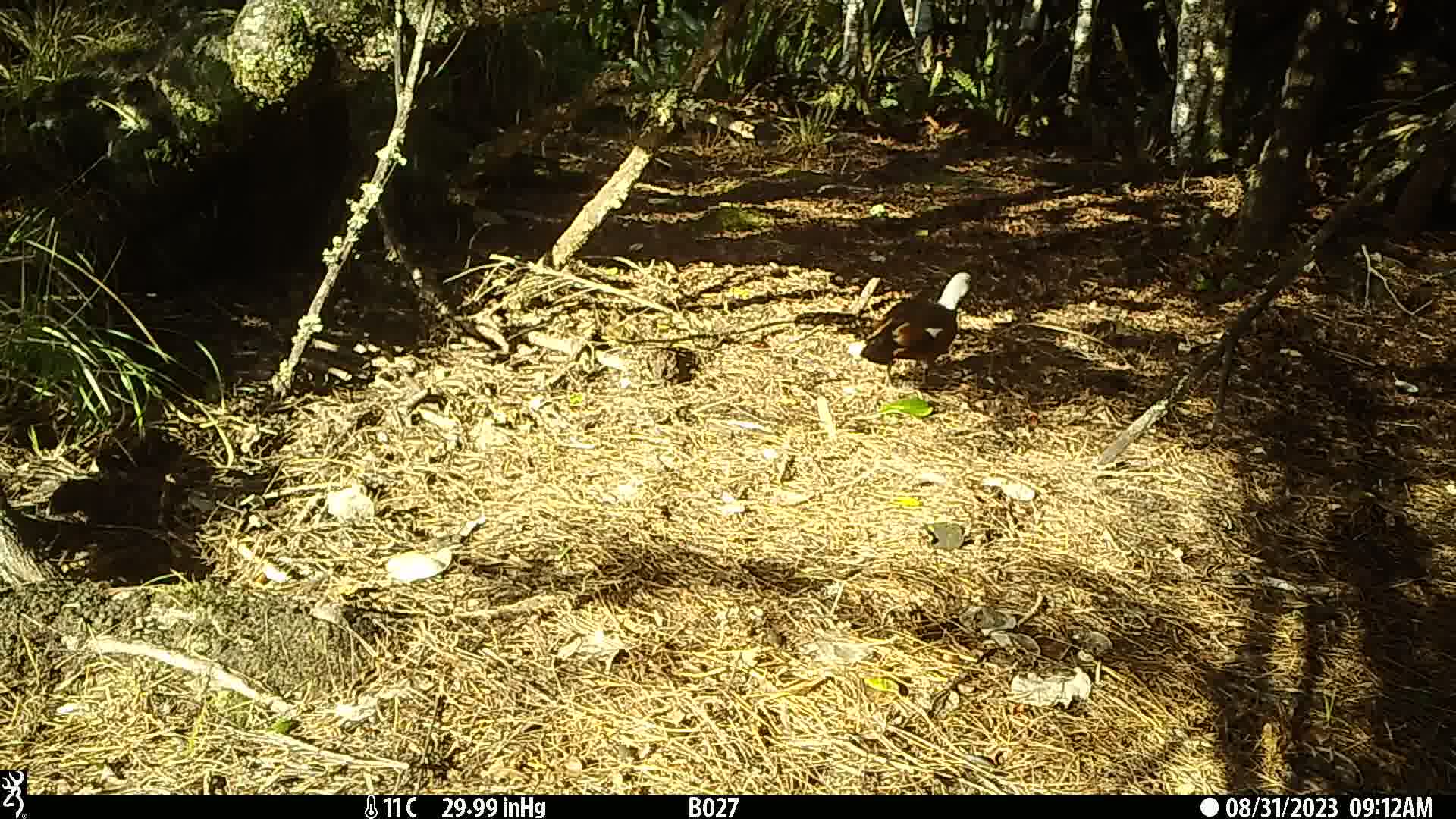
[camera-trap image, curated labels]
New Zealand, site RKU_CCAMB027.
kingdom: Animalia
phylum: Chordata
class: Aves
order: Anseriformes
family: Anatidae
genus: Tadorna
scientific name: Tadorna variegata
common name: paradise shelduck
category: paradise duck